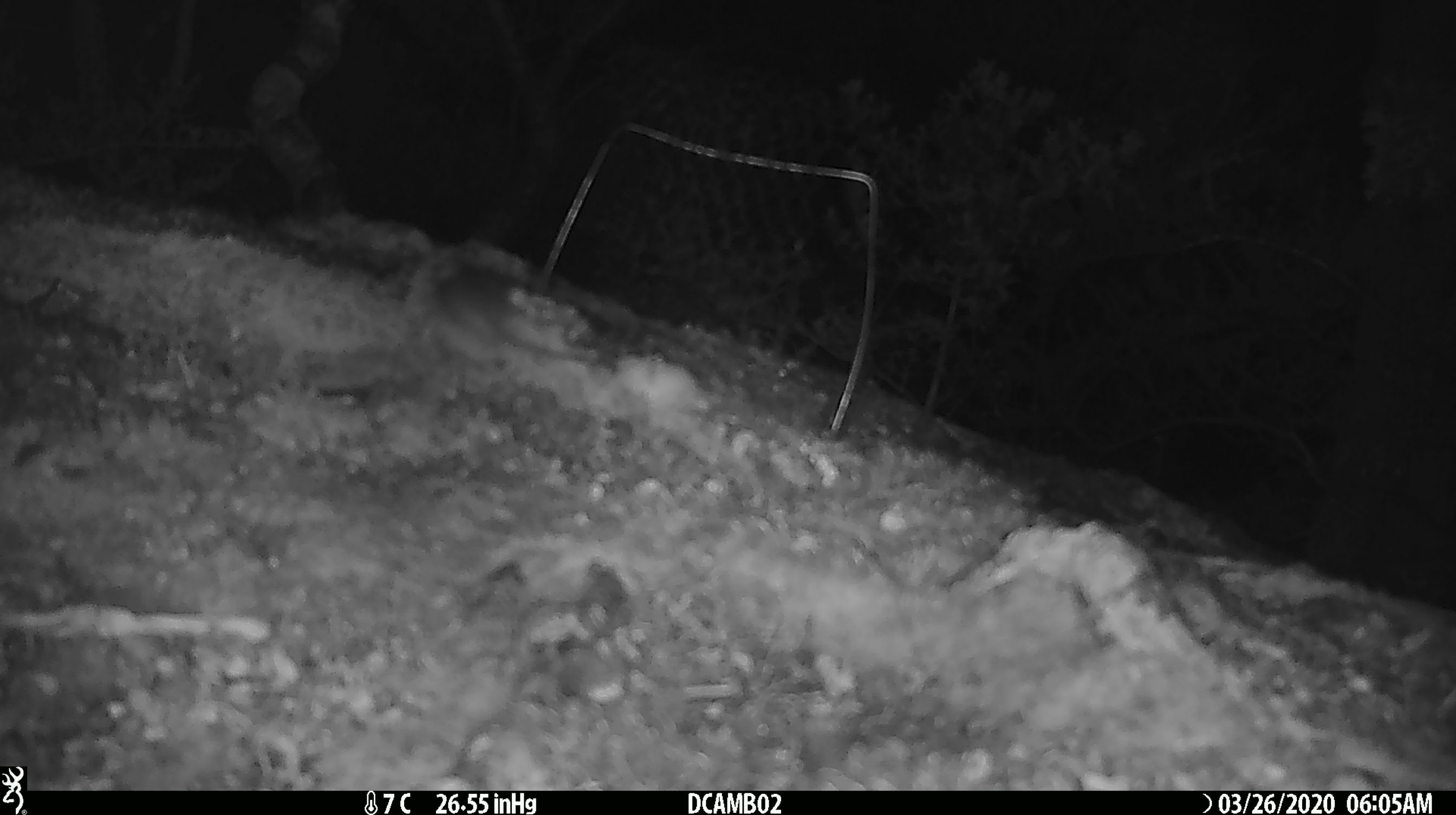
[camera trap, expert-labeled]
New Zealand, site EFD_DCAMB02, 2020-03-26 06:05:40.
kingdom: Animalia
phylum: Chordata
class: Mammalia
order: Rodentia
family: Muridae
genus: Mus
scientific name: Mus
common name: mouse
Mouse (Mus).